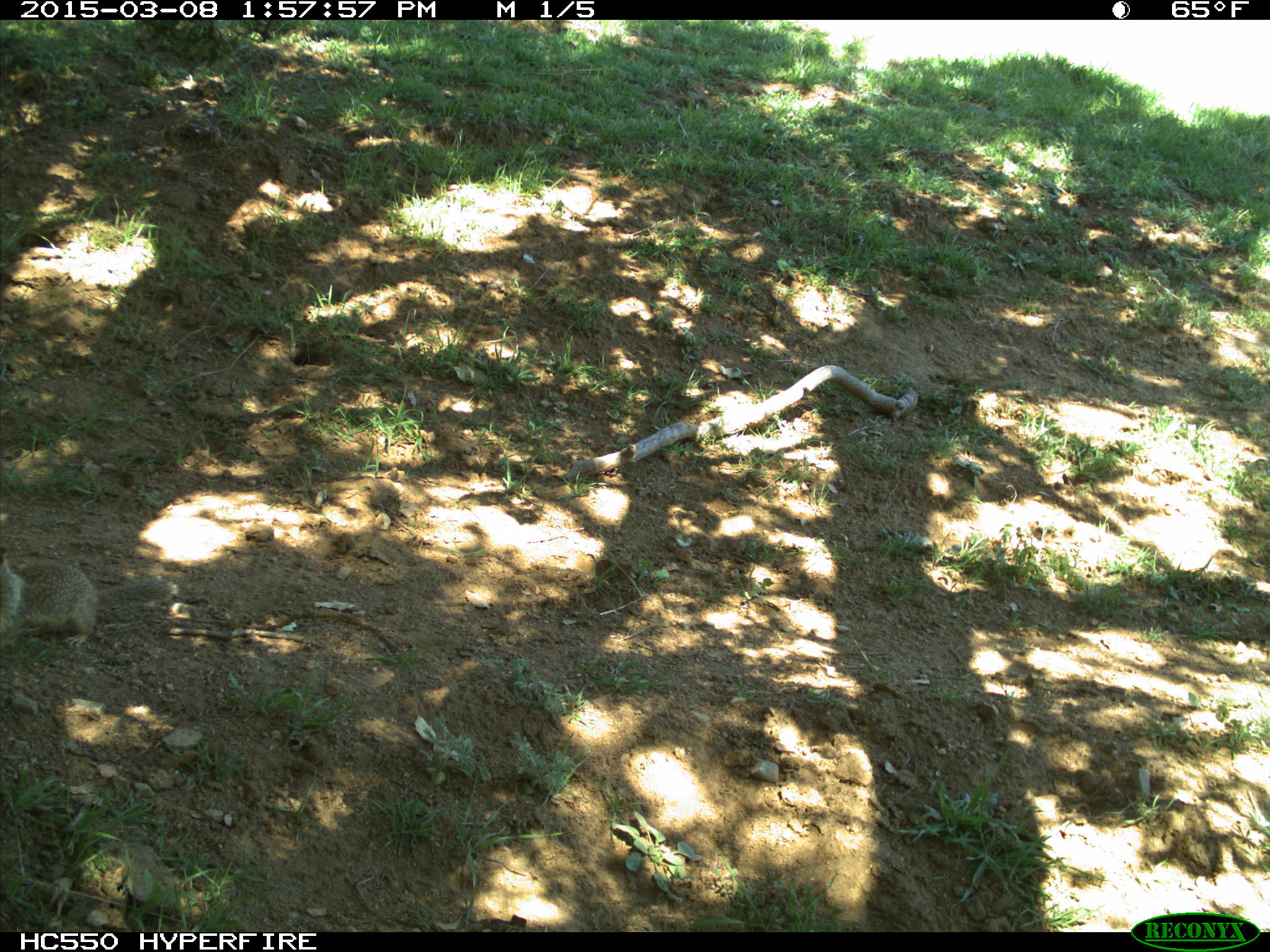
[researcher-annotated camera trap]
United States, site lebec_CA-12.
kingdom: Animalia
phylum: Chordata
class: Mammalia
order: Rodentia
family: Sciuridae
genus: Otospermophilus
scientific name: Otospermophilus beecheyi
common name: california ground squirrel